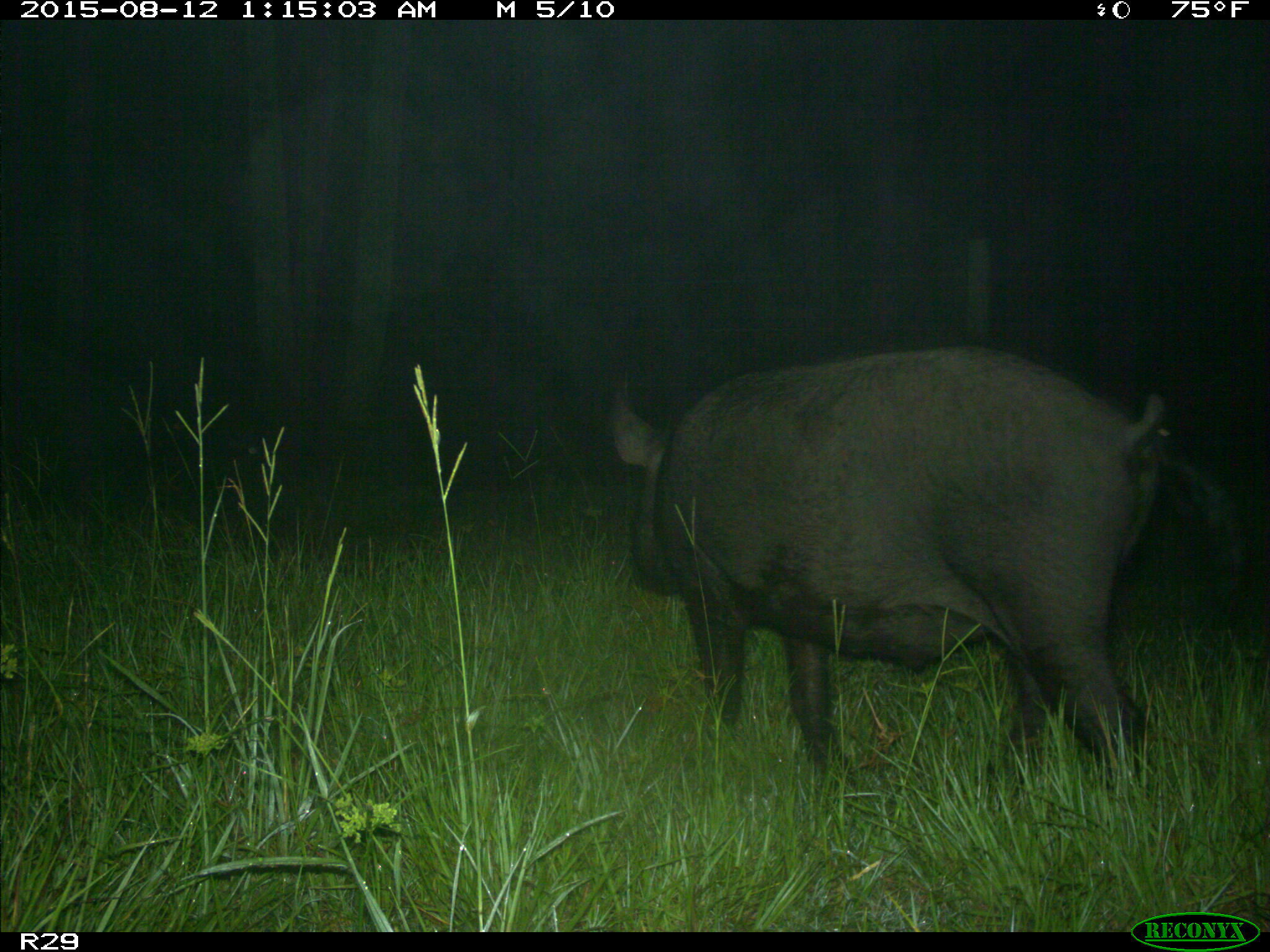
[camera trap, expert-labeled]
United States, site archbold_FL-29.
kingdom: Animalia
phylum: Chordata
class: Mammalia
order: Artiodactyla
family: Suidae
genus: Sus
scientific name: Sus scrofa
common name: wild boar